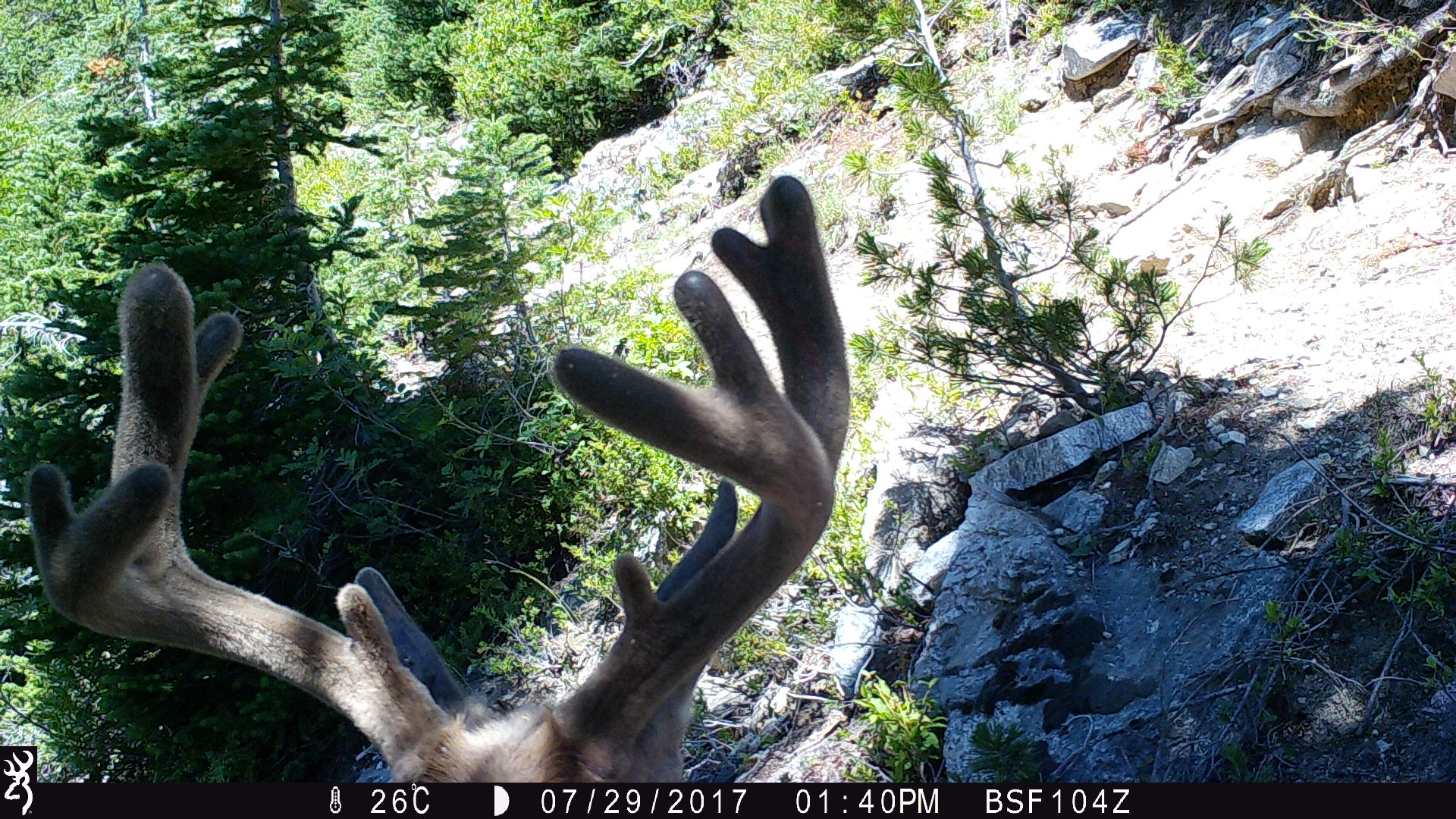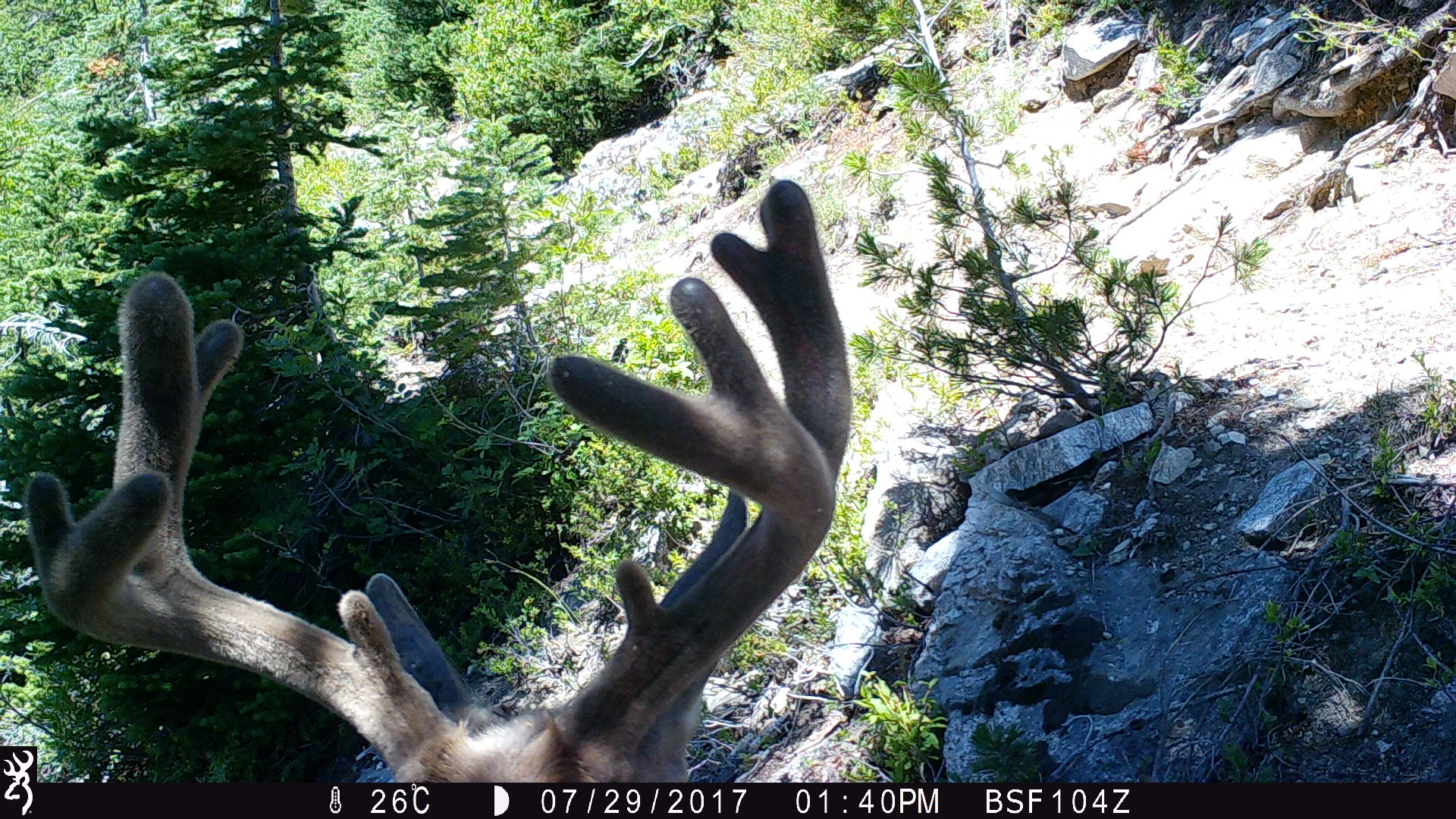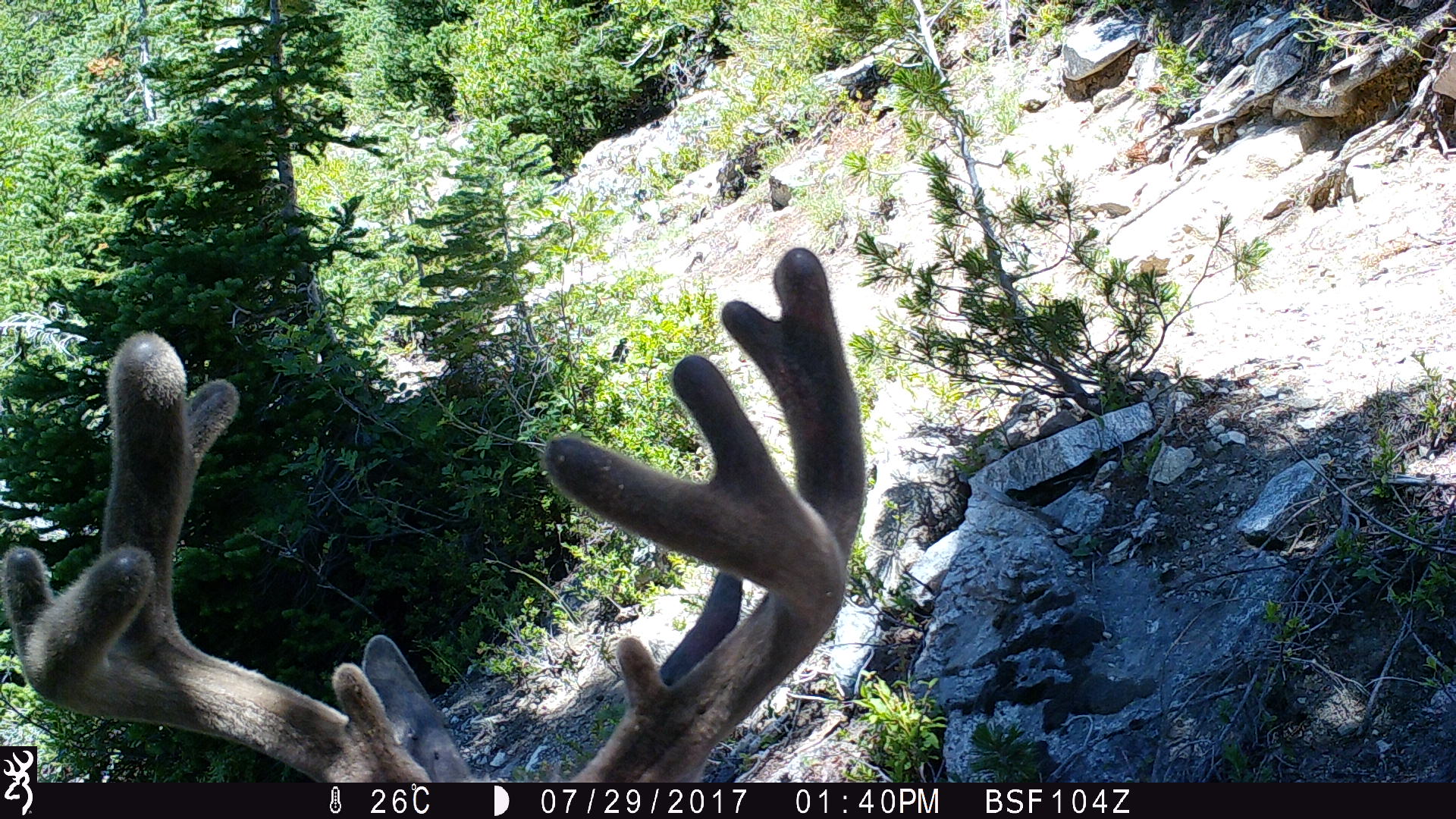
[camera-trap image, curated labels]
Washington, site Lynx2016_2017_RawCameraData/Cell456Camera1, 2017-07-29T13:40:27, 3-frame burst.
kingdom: Animalia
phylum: Chordata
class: Mammalia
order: Artiodactyla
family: Cervidae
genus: Odocoileus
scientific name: Odocoileus hemionus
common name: mule deer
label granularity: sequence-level